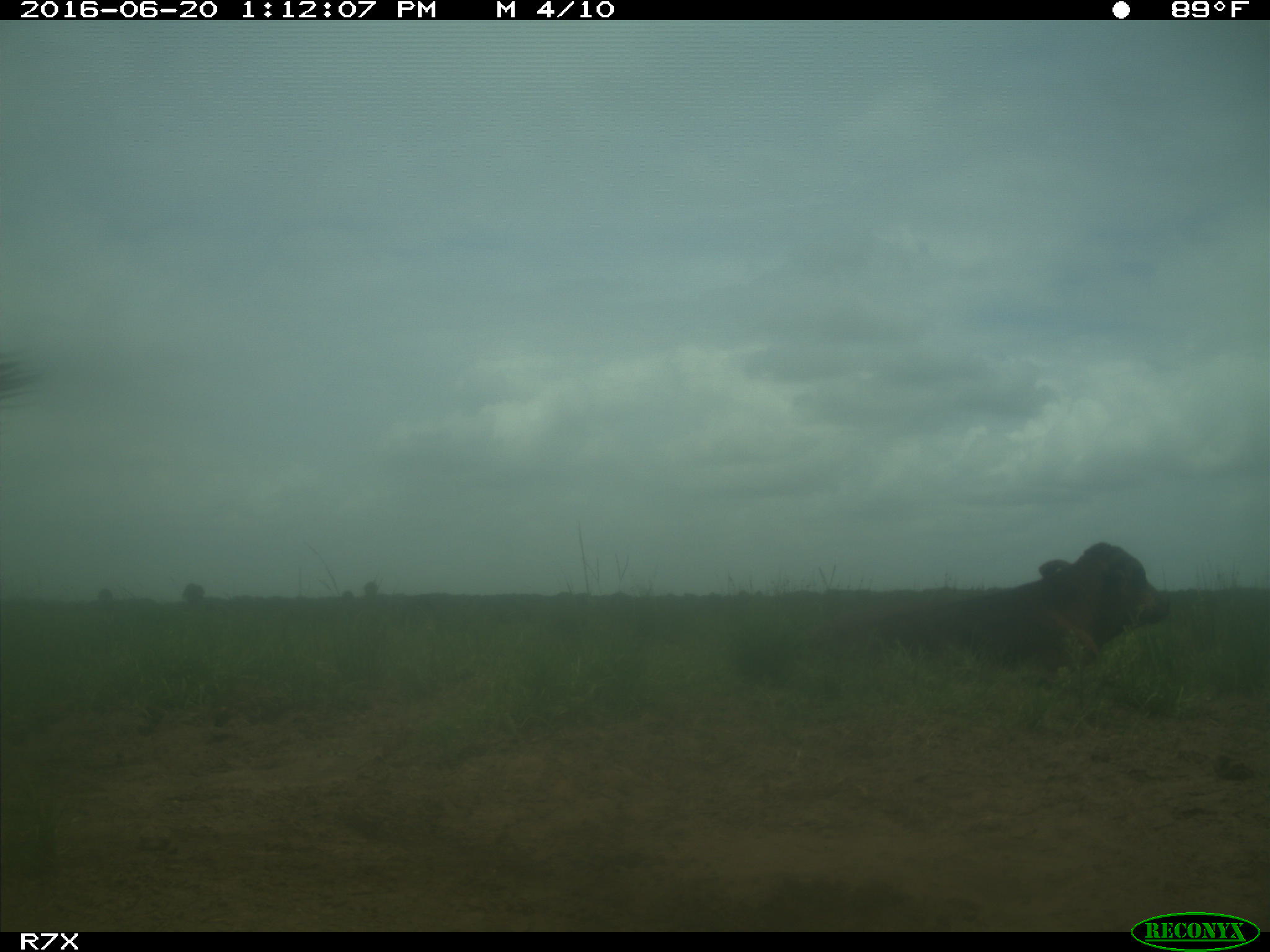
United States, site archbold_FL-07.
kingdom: Animalia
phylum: Chordata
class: Mammalia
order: Artiodactyla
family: Bovidae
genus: Bos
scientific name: Bos taurus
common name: domestic cow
Bos taurus (domestic cow).